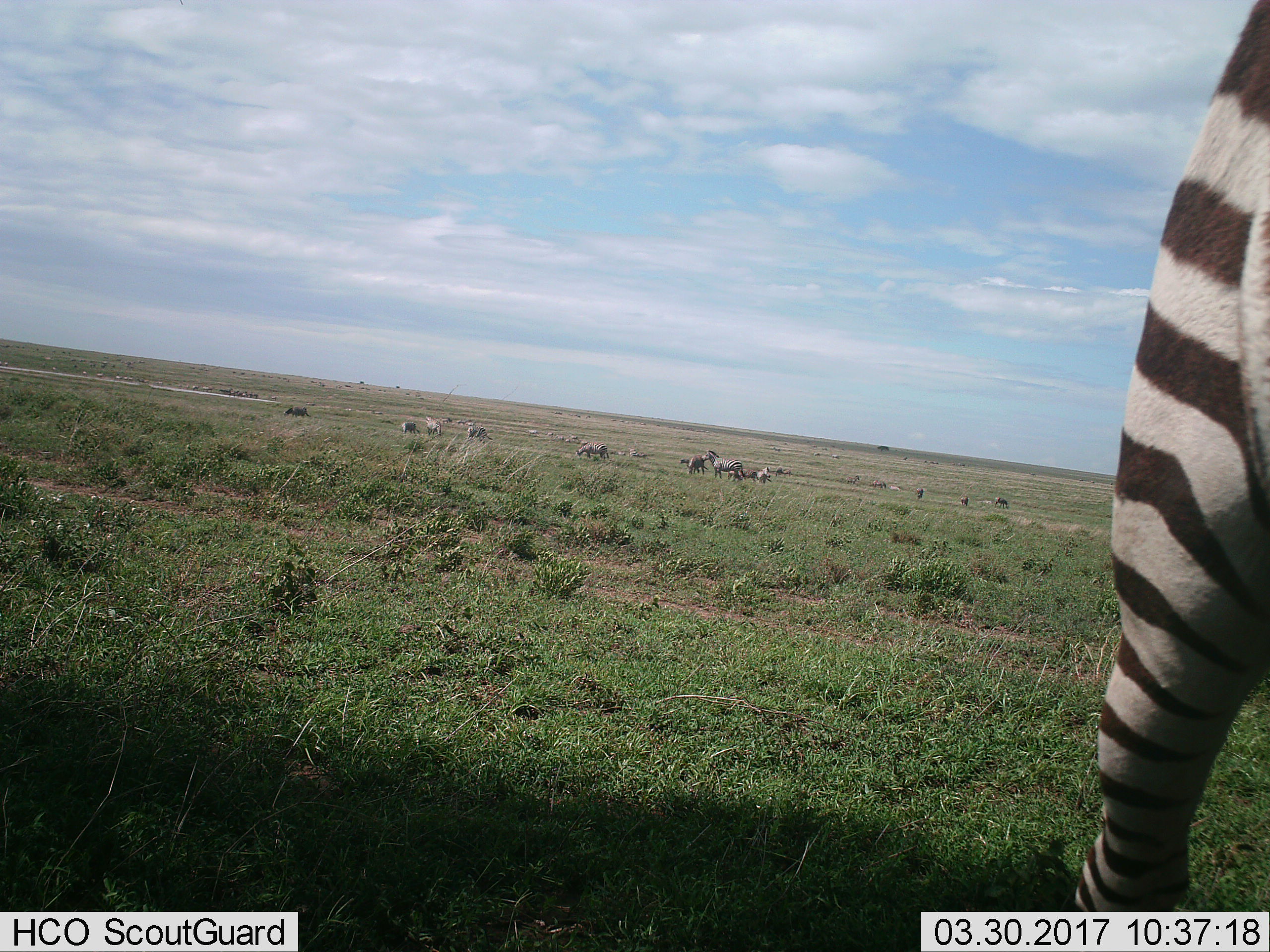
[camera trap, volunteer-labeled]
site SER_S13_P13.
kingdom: Animalia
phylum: Chordata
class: Mammalia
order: Perissodactyla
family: Equidae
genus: Equus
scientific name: Equus quagga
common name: plains zebra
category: zebraplains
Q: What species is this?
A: Zebraplains (plains zebra) (Equus quagga).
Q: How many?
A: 9.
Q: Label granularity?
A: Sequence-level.